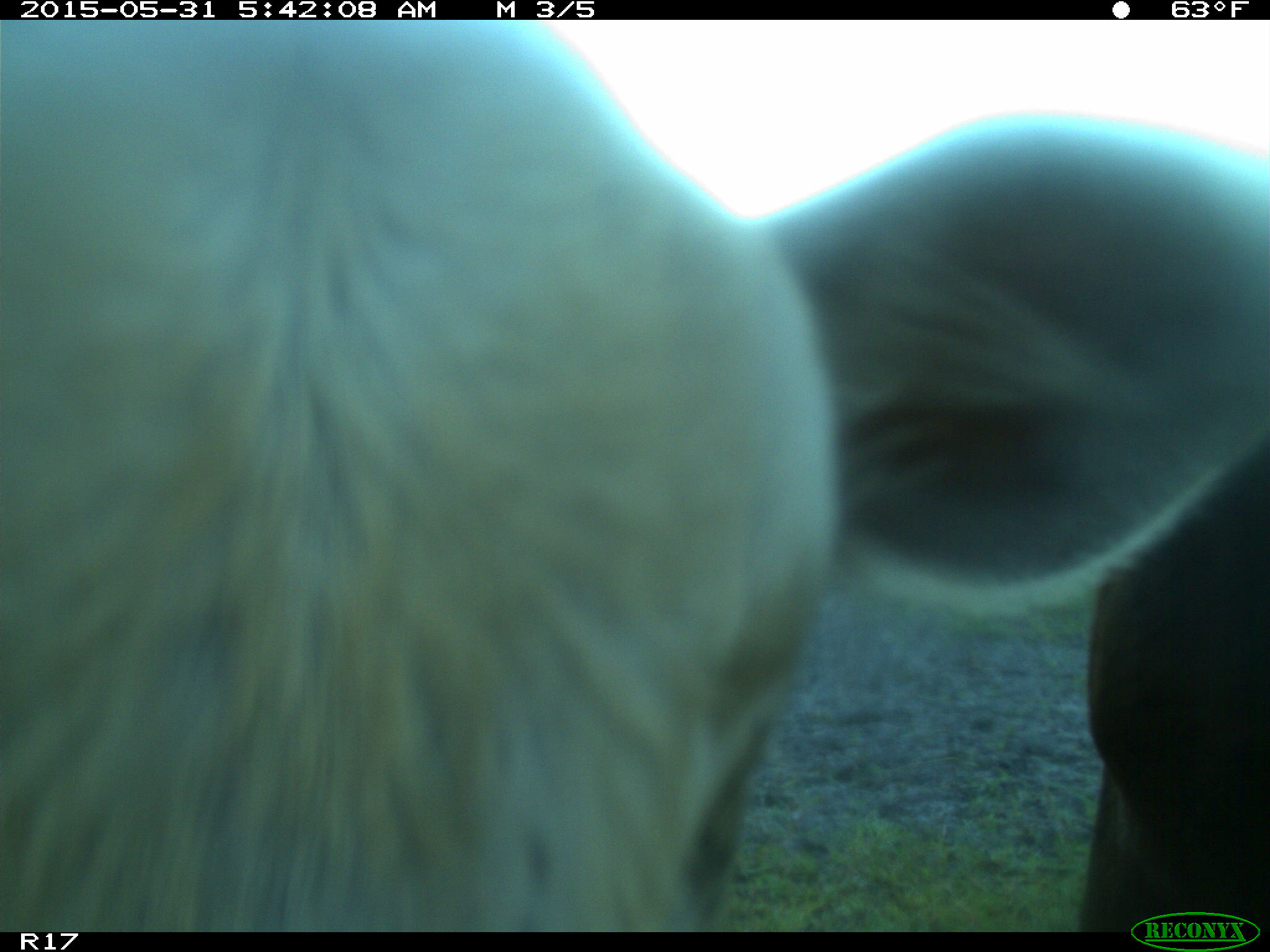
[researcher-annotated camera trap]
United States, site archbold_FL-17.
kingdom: Animalia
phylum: Chordata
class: Mammalia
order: Artiodactyla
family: Bovidae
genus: Bos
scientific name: Bos taurus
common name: domestic cow